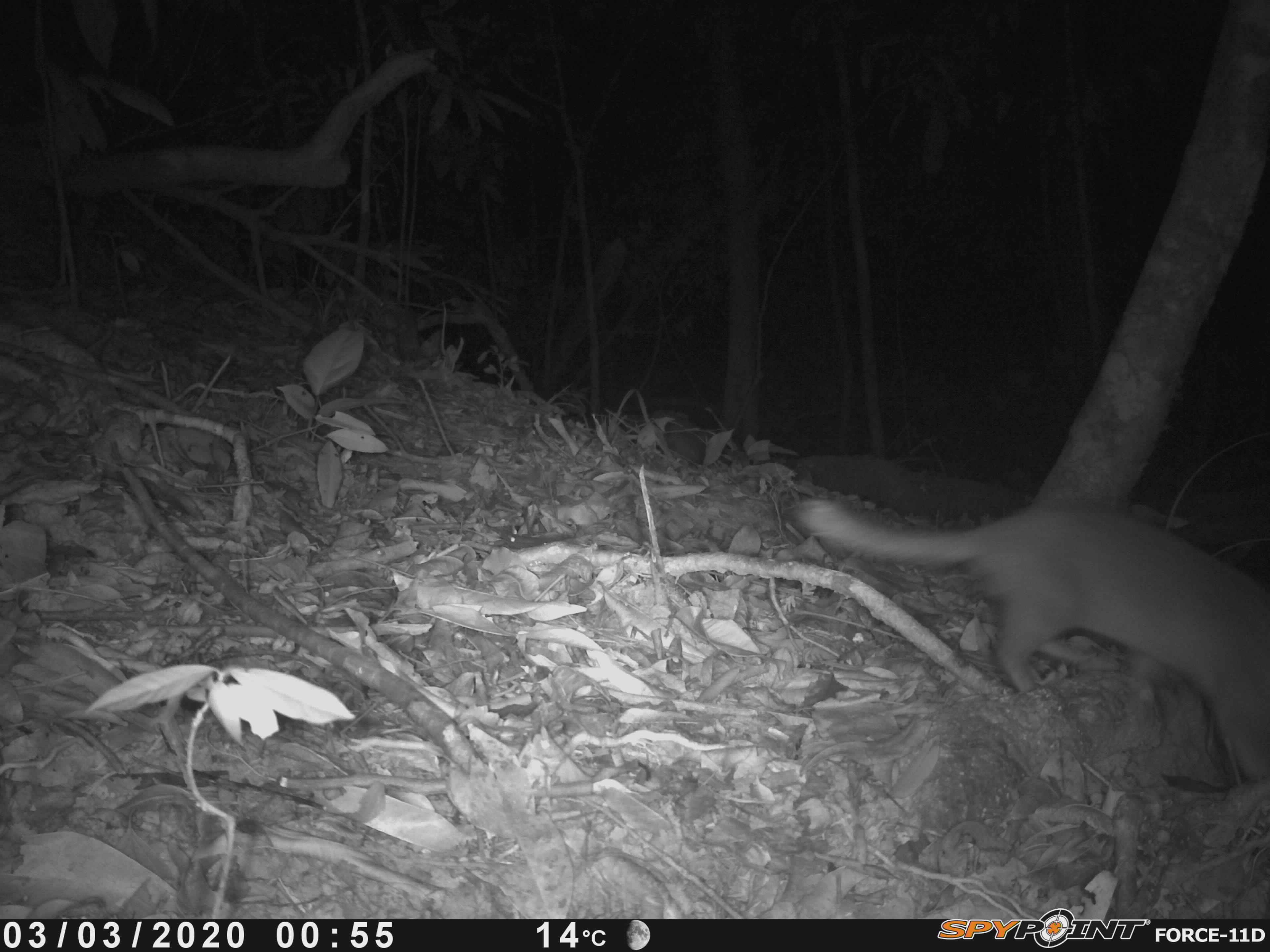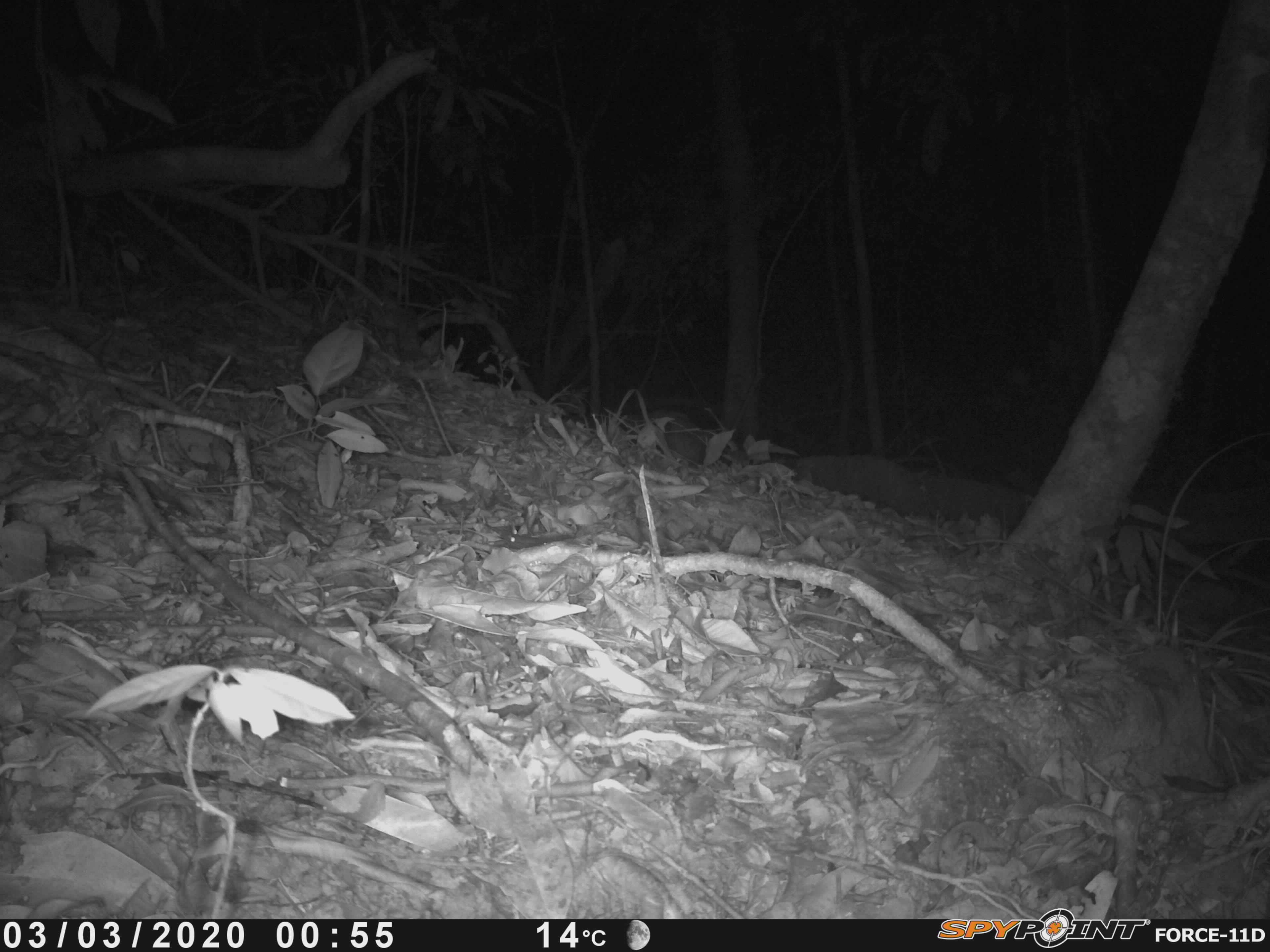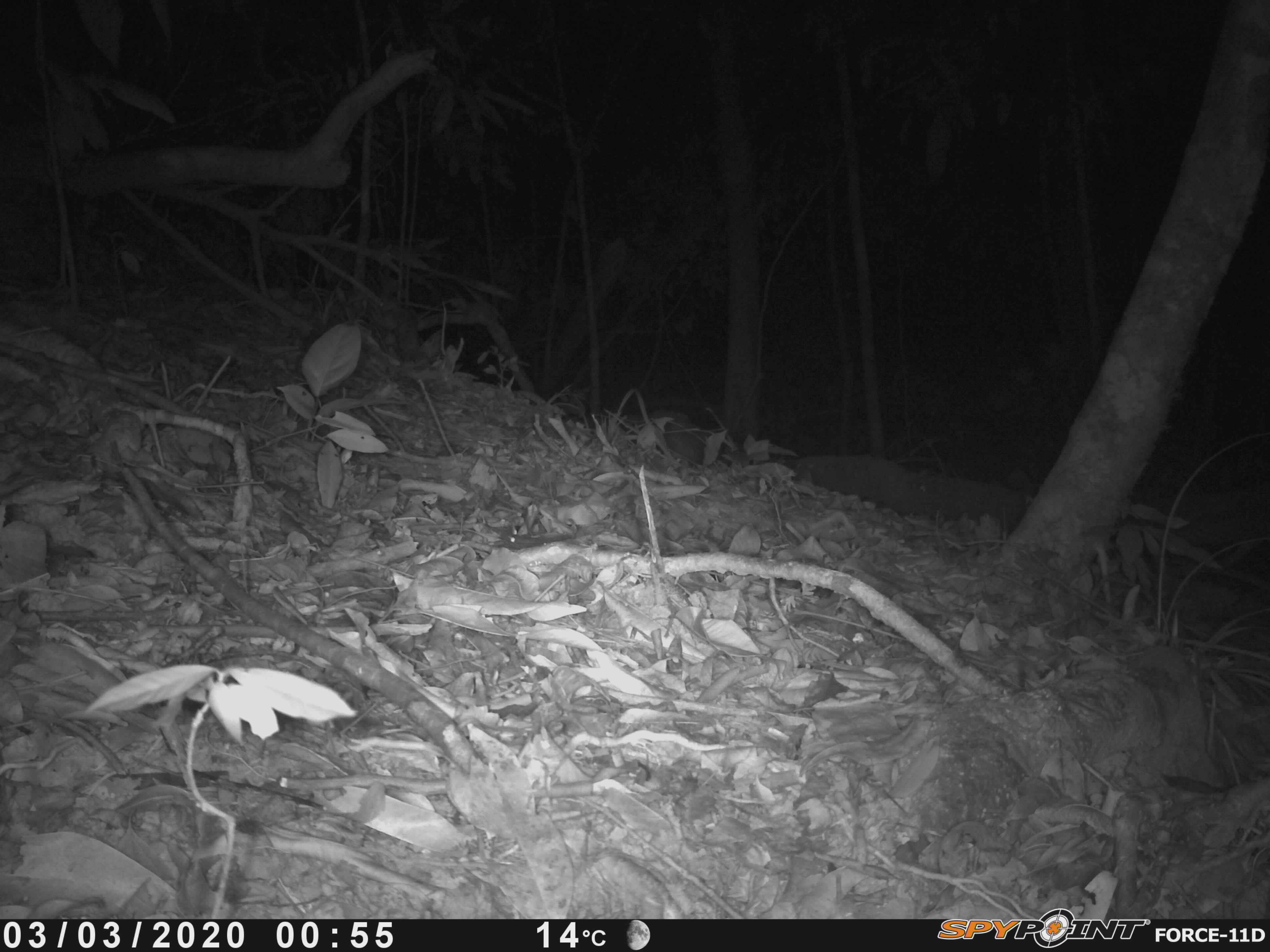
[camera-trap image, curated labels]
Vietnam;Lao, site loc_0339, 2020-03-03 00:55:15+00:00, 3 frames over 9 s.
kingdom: Animalia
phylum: Chordata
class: Mammalia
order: Carnivora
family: Mustelidae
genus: Melogale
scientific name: Melogale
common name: ferret badger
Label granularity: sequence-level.